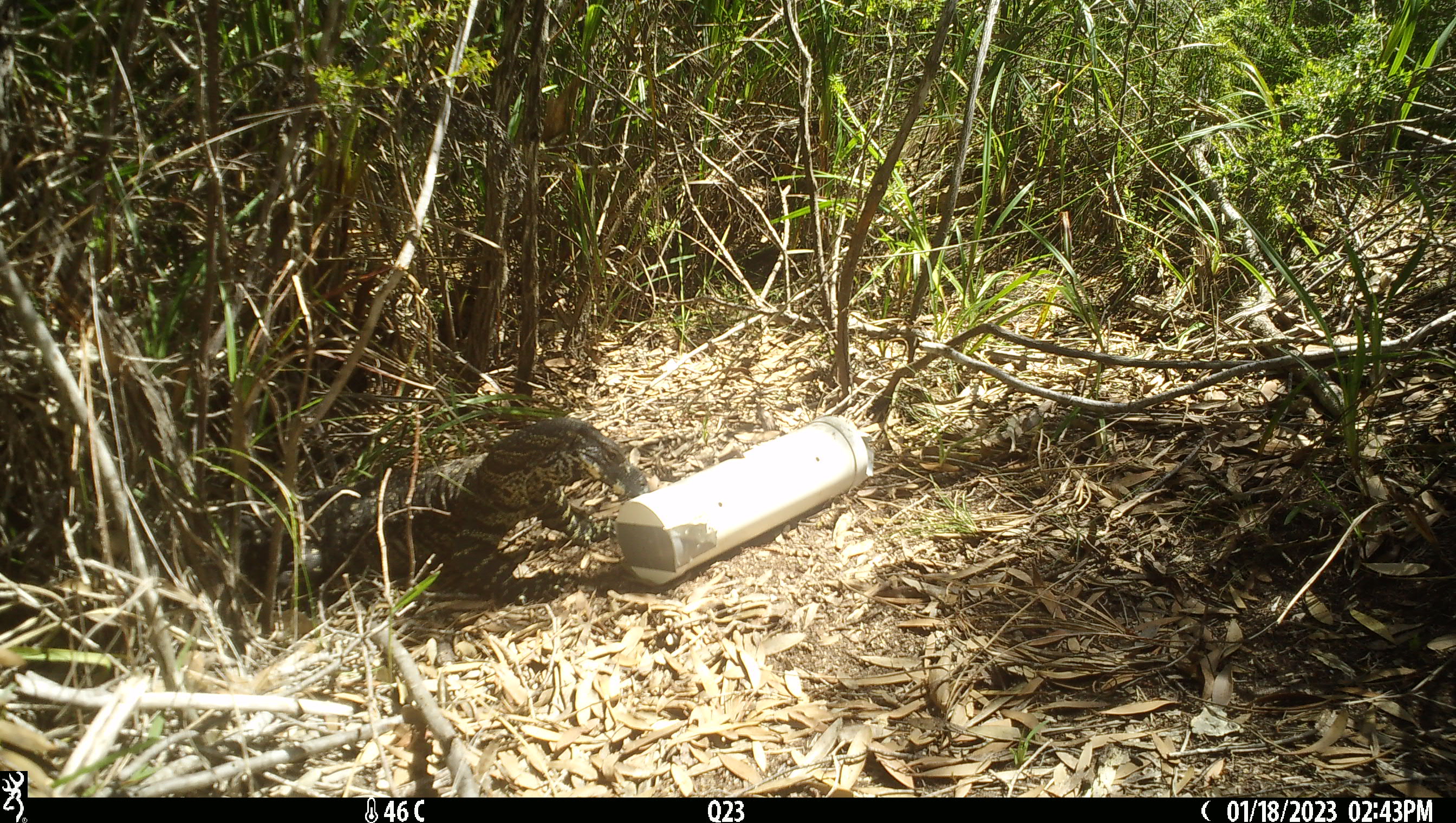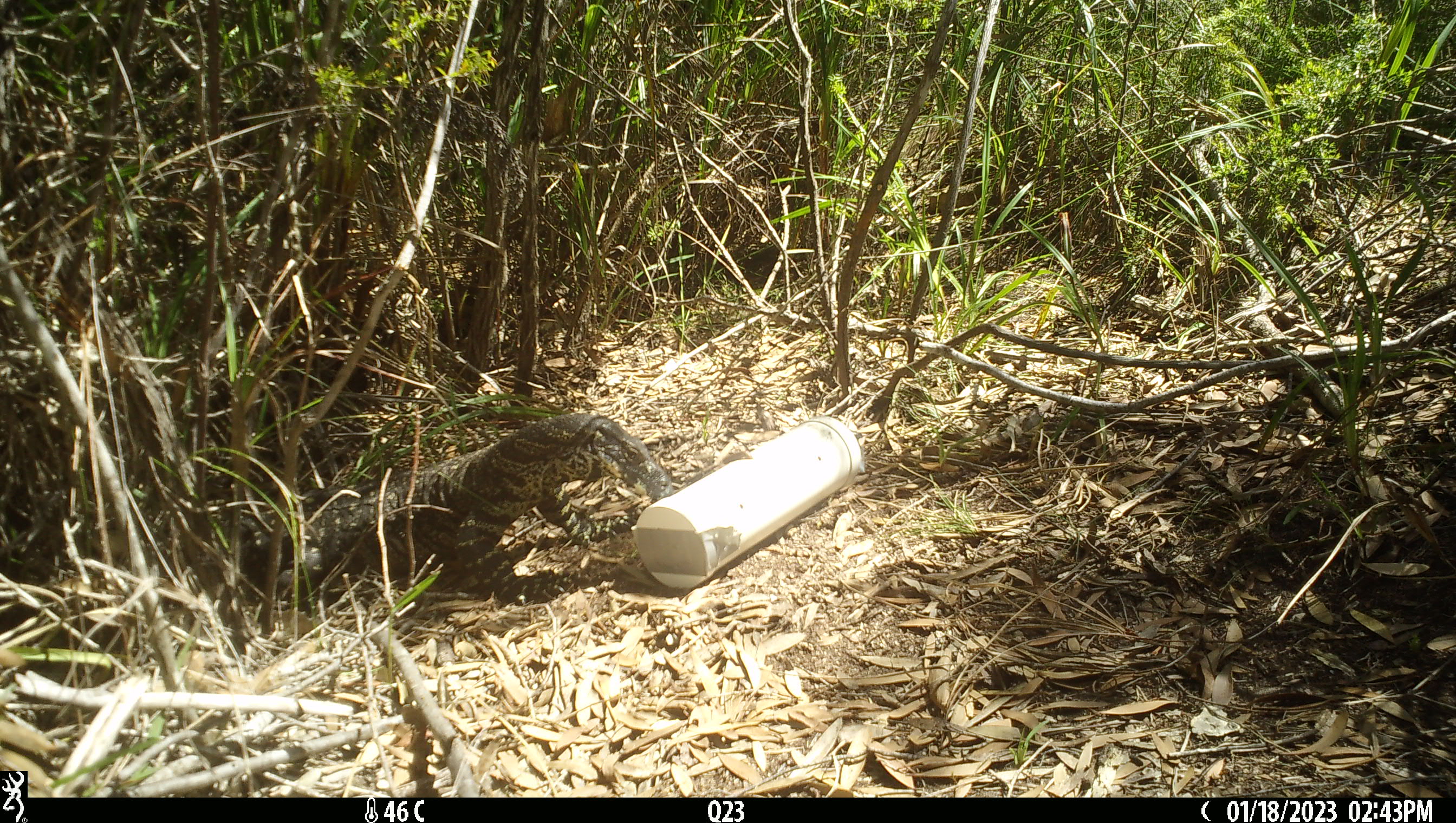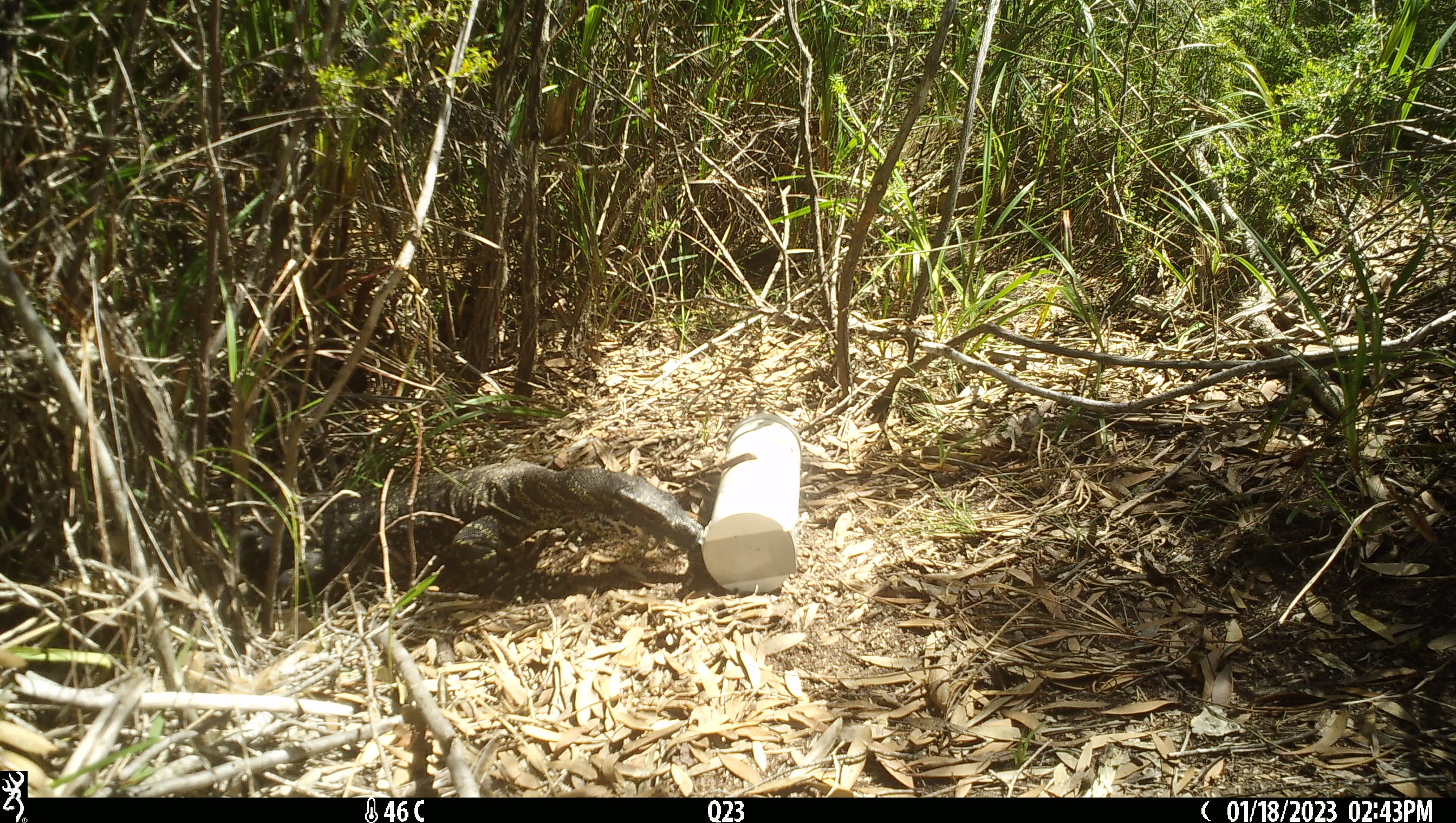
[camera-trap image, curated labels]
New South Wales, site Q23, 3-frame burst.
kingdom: Animalia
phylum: Chordata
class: Reptilia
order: Squamata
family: Varanidae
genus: Varanus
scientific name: Varanus varius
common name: lace monitor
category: goanna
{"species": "goanna (lace monitor) (Varanus varius)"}